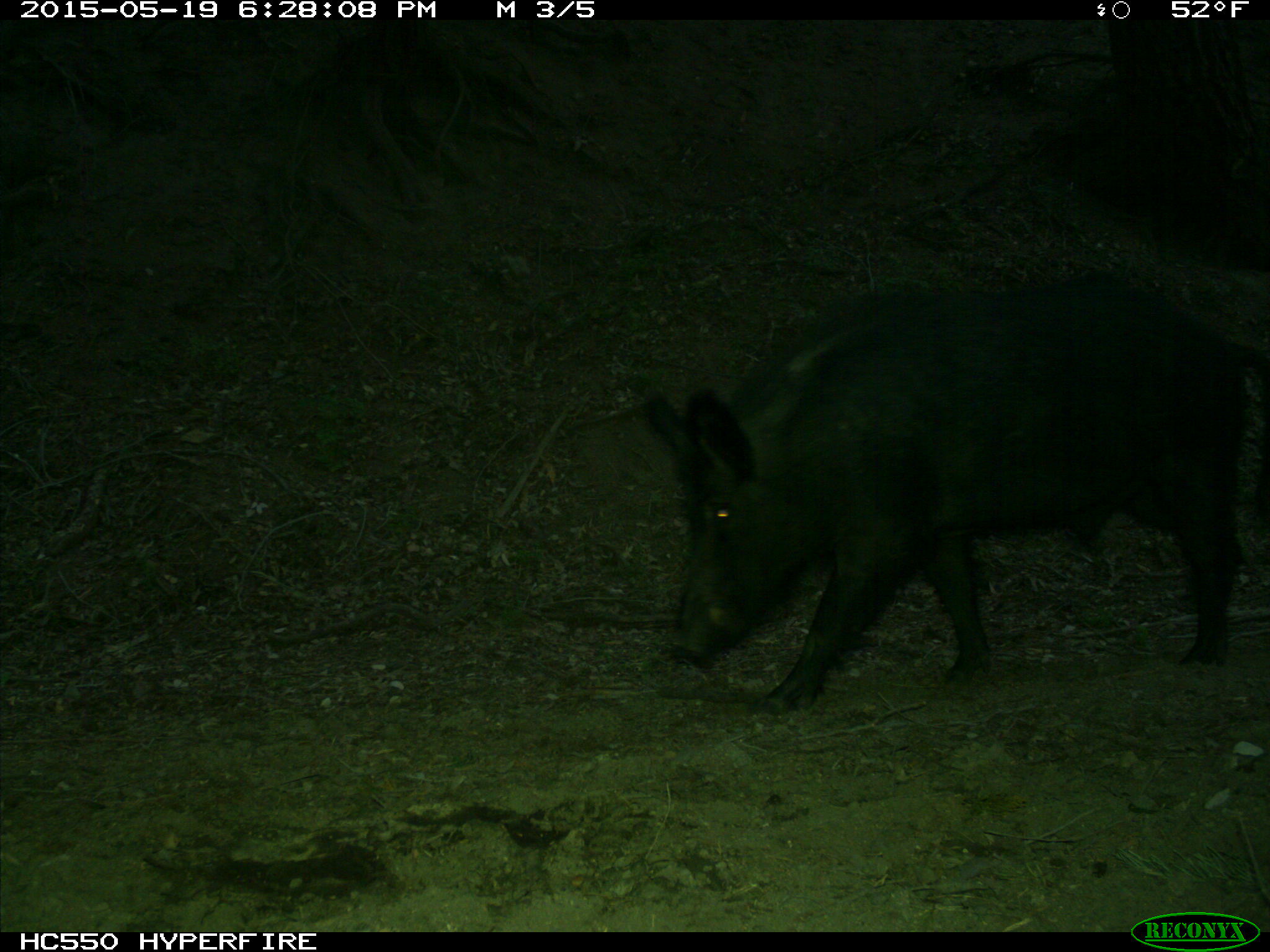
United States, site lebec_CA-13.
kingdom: Animalia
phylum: Chordata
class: Mammalia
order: Artiodactyla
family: Suidae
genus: Sus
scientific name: Sus scrofa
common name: wild boar